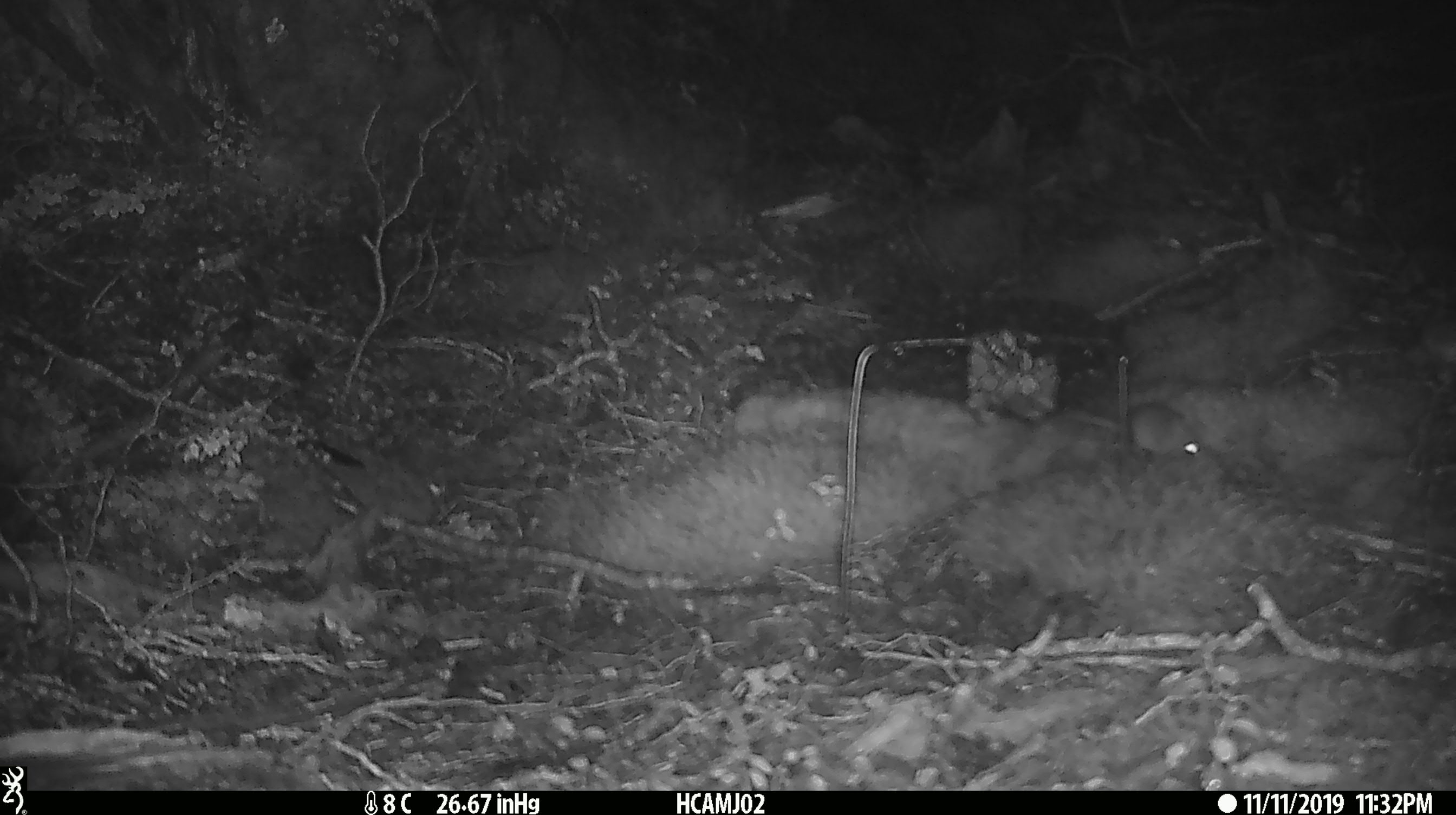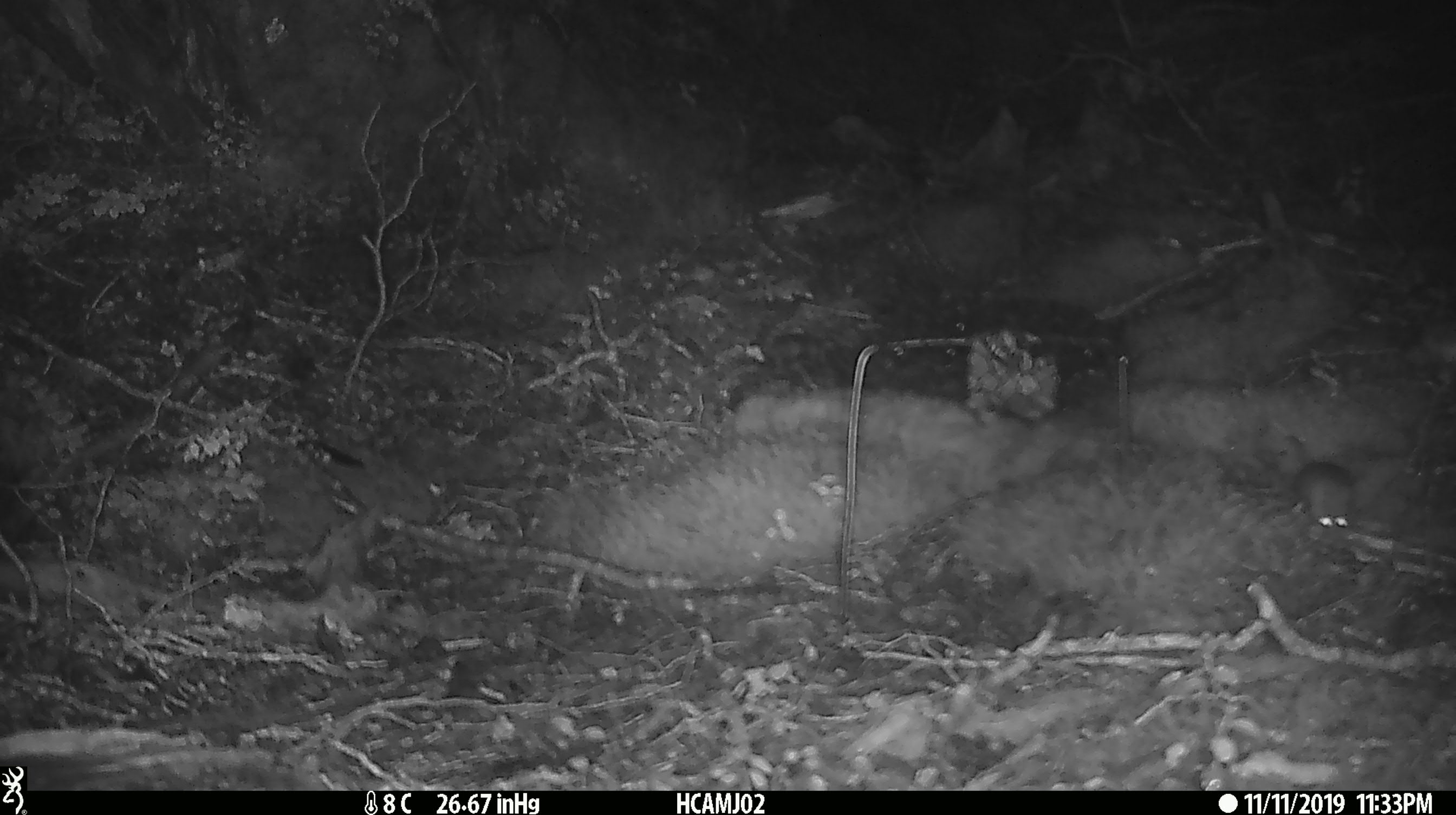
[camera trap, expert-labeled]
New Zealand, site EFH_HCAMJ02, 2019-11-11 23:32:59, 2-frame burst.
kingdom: Animalia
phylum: Chordata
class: Mammalia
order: Rodentia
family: Muridae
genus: Mus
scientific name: Mus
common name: mouse